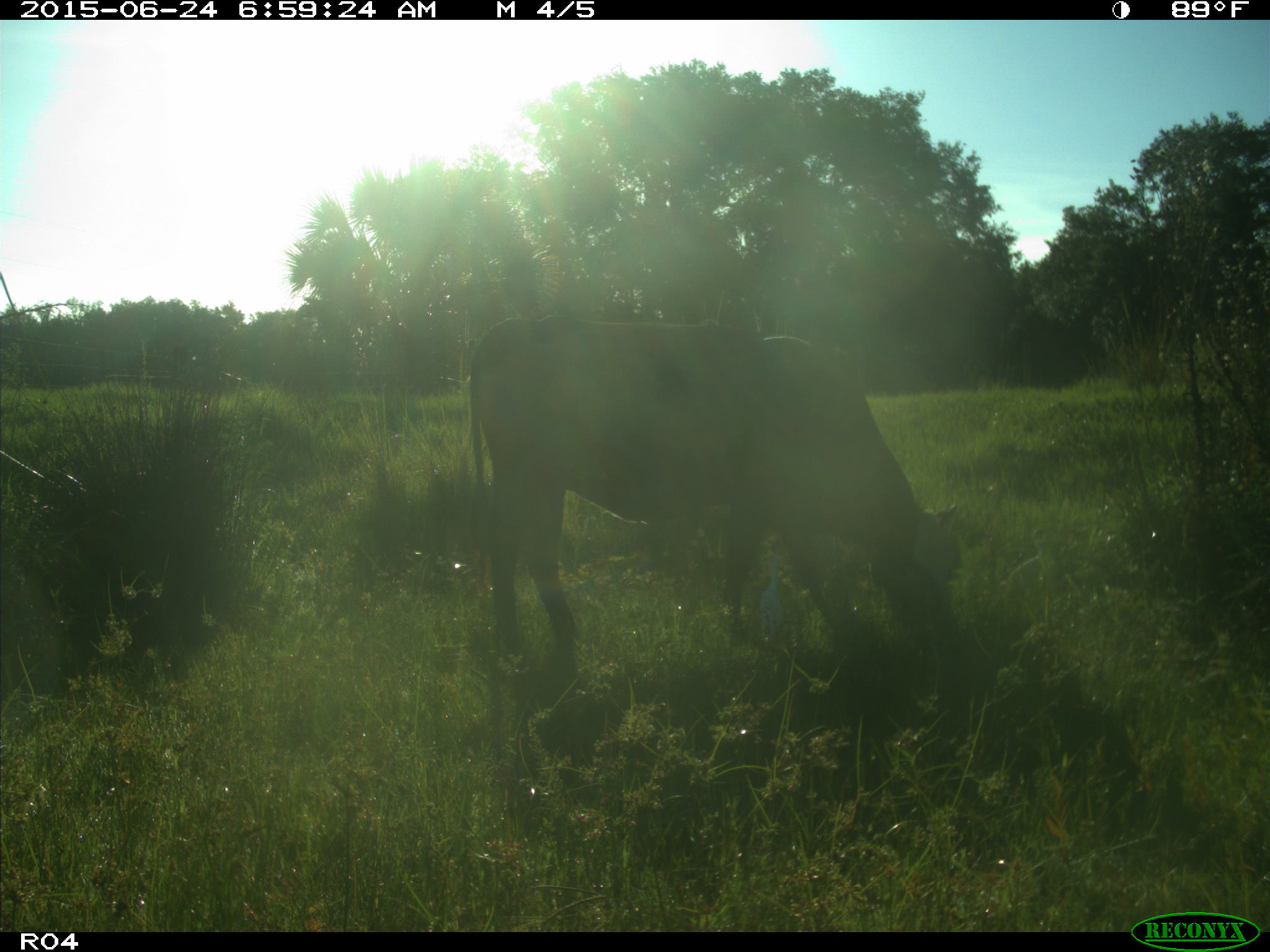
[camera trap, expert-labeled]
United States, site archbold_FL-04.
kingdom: Animalia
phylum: Chordata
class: Mammalia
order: Artiodactyla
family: Bovidae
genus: Bos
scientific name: Bos taurus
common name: domestic cow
Bos taurus (domestic cow).